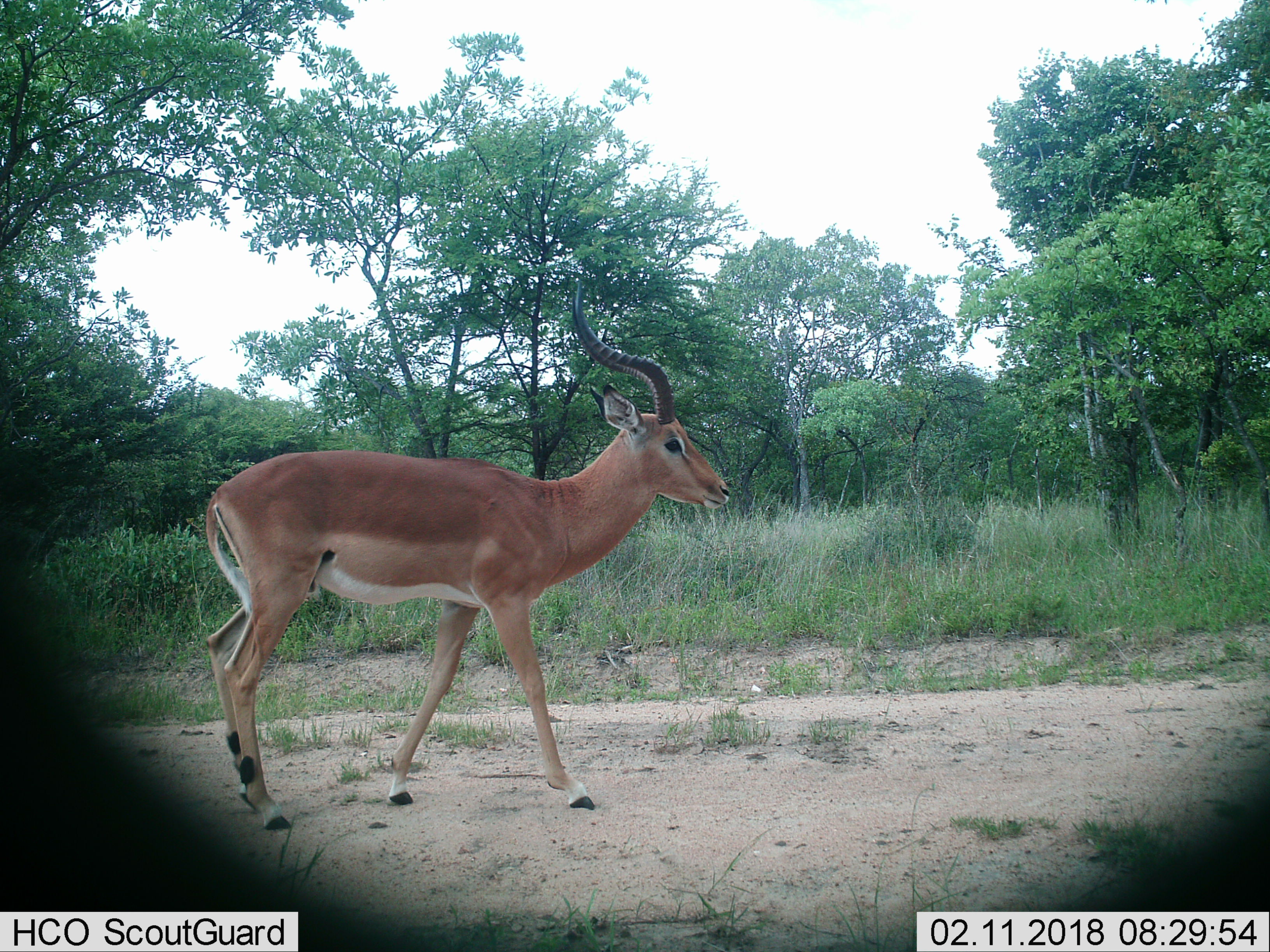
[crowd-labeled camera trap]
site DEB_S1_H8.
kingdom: Animalia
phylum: Chordata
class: Mammalia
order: Artiodactyla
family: Bovidae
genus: Aepyceros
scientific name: Aepyceros melampus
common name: impala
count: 1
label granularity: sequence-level